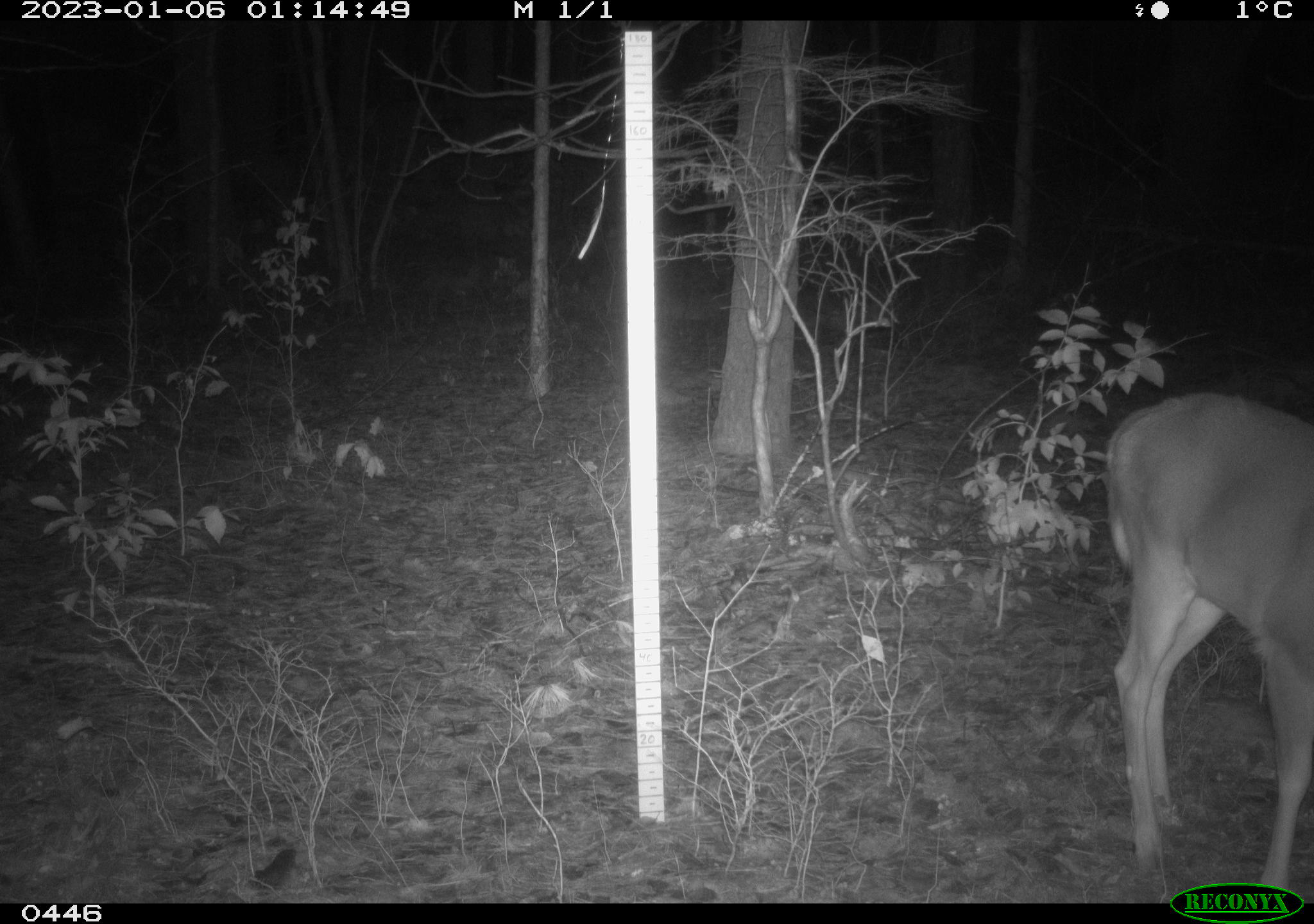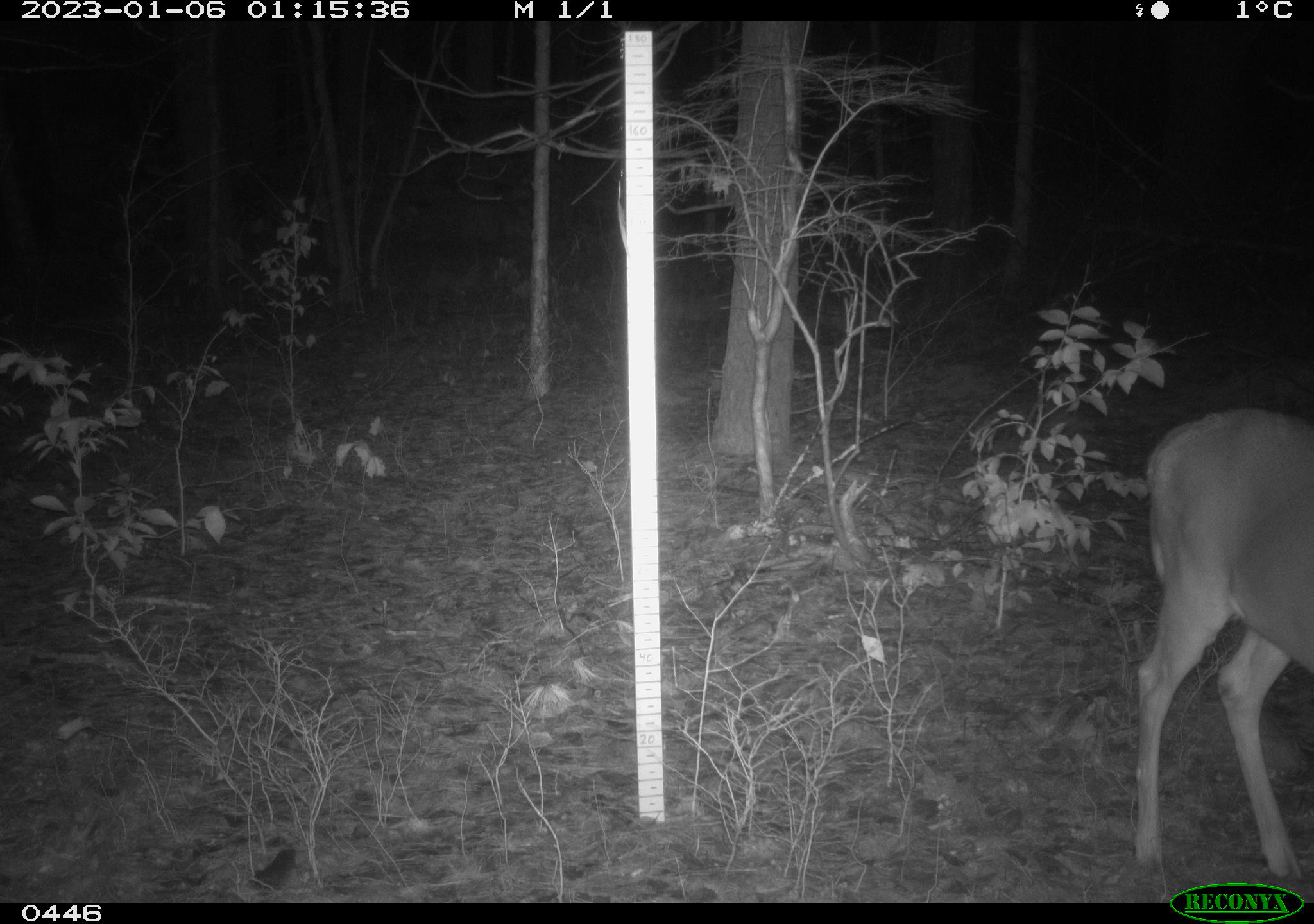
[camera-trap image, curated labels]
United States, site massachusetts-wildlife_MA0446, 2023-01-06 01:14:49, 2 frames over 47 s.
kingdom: Animalia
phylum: Chordata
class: Mammalia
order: Artiodactyla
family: Cervidae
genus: Odocoileus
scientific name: Odocoileus virginianus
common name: white-tailed deer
White-tailed deer (Odocoileus virginianus).